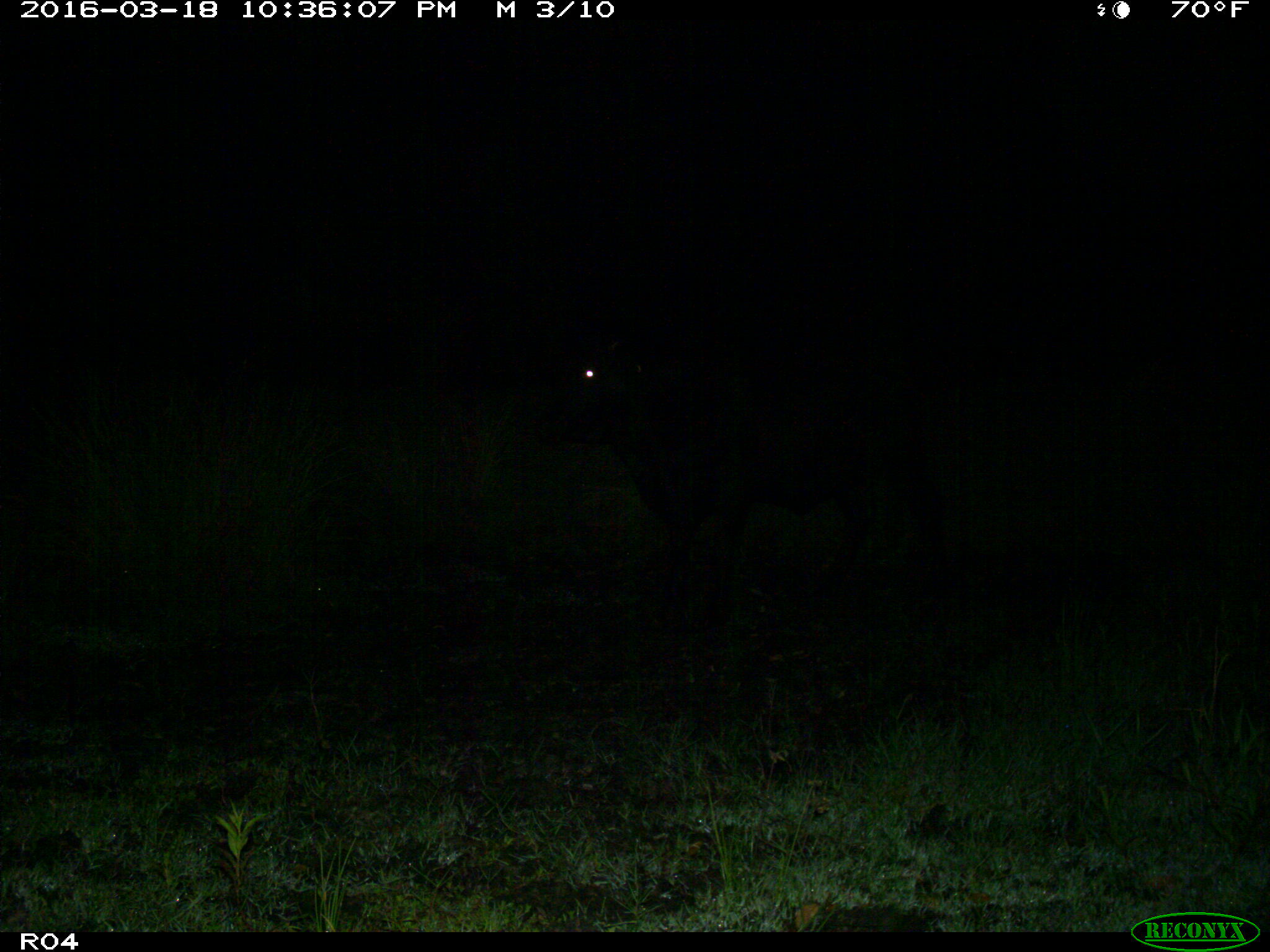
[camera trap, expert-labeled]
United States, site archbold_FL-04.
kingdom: Animalia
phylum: Chordata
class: Mammalia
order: Artiodactyla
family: Bovidae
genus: Bos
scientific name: Bos taurus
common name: domestic cow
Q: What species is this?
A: Bos taurus (domestic cow).